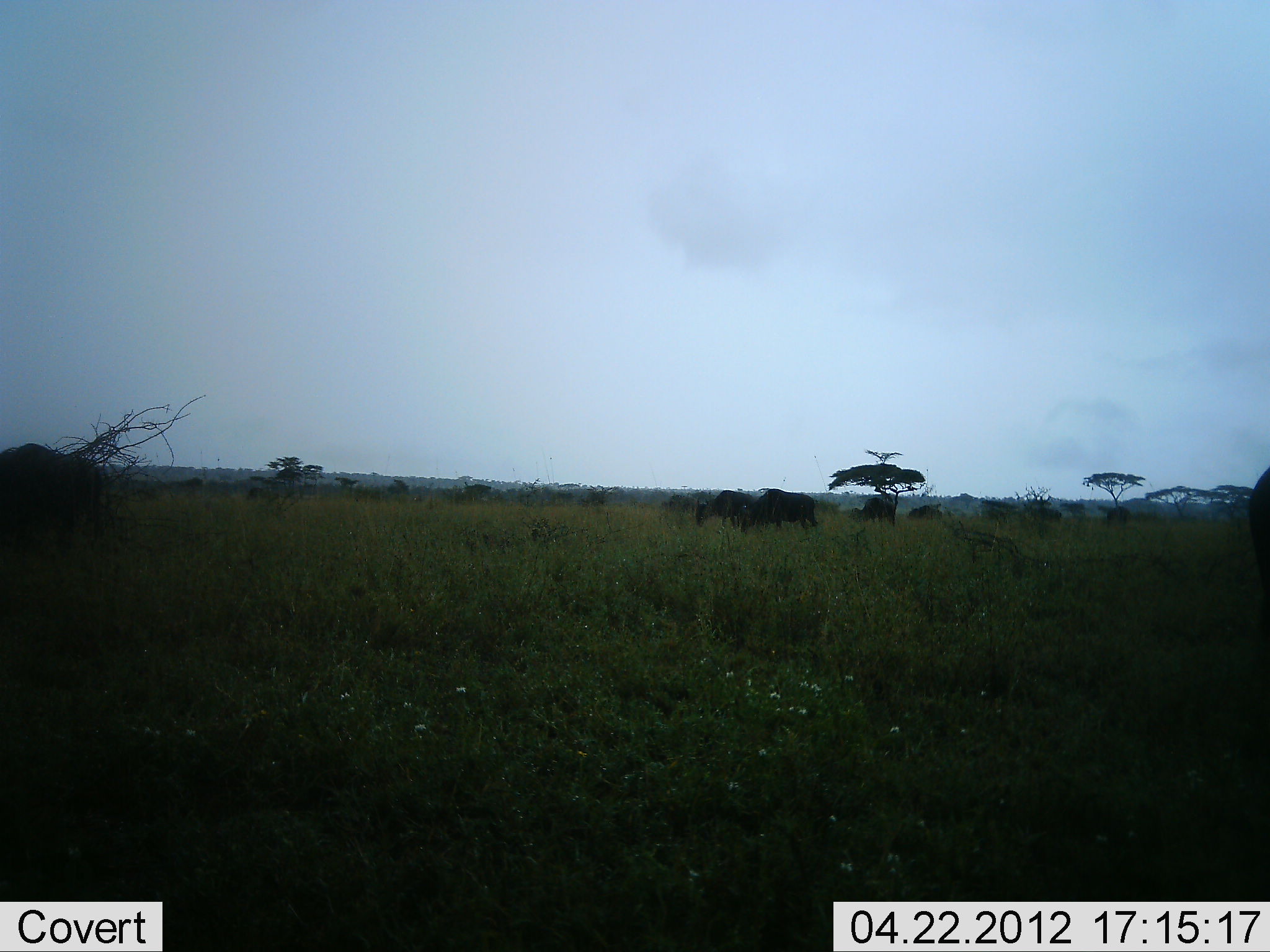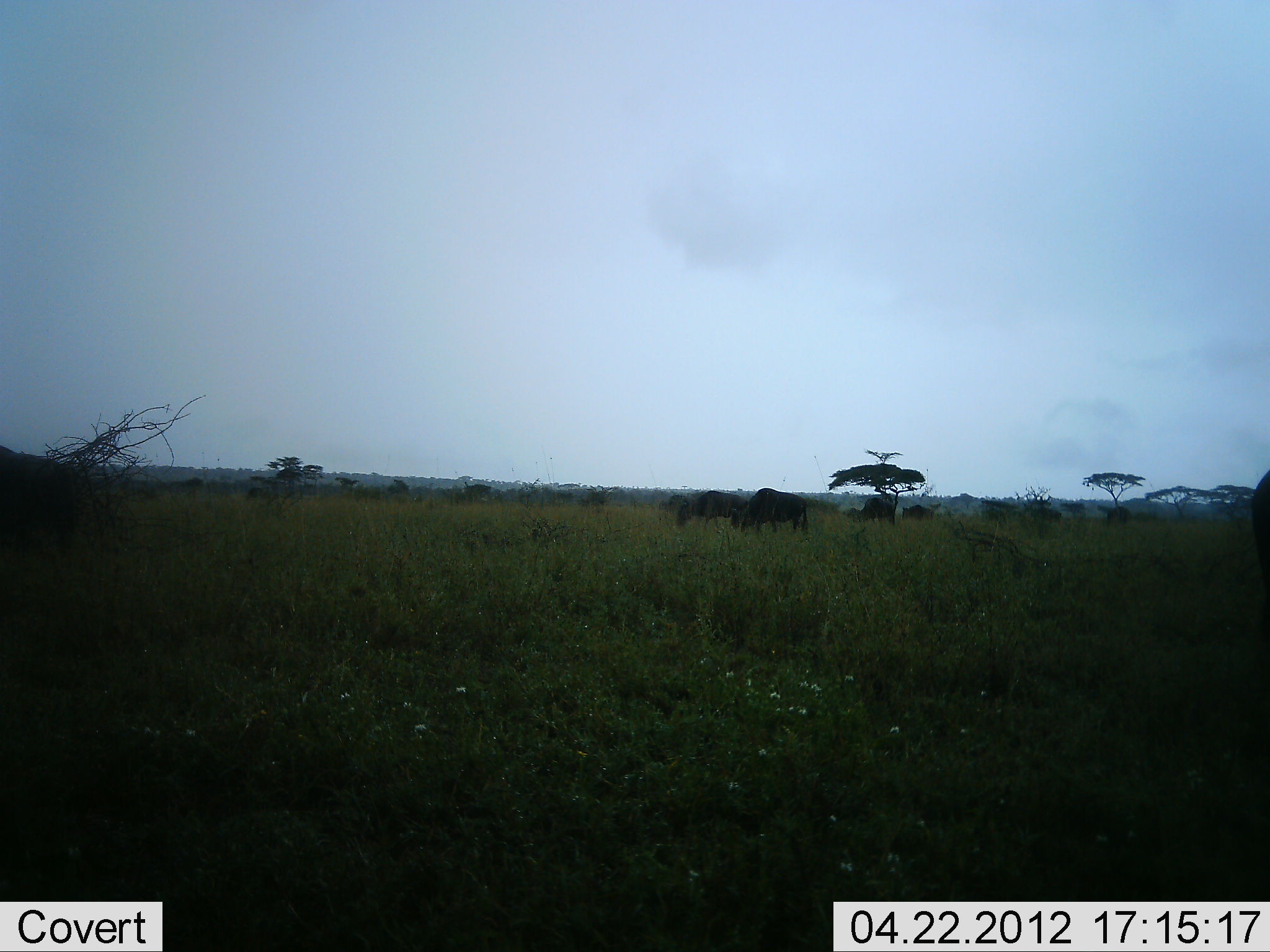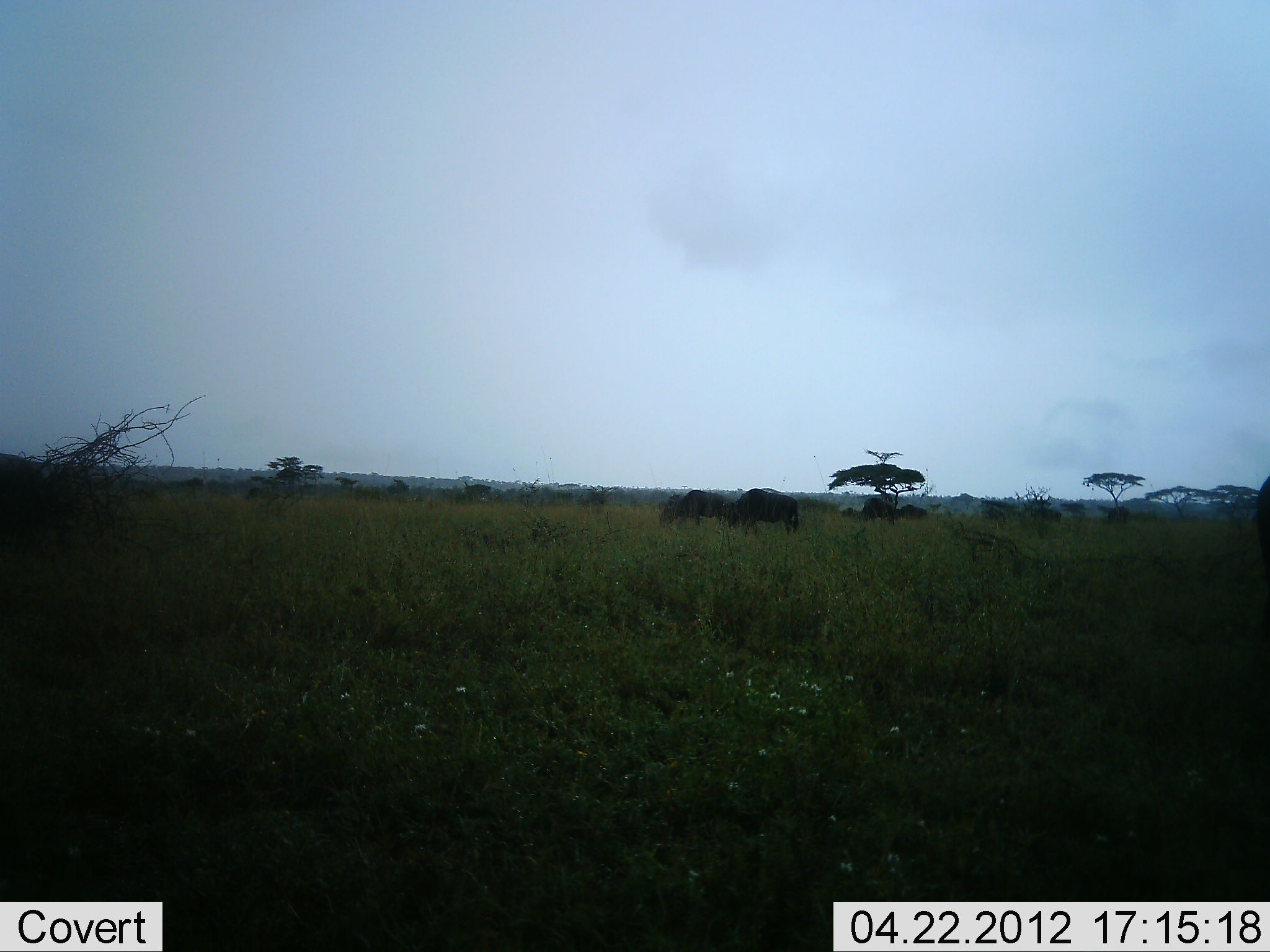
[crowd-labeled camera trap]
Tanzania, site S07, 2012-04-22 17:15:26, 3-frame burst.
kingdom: Animalia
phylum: Chordata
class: Mammalia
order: Artiodactyla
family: Bovidae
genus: Connochaetes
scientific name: Connochaetes taurinus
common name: blue wildebeest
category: wildebeest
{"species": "wildebeest (blue wildebeest) (Connochaetes taurinus)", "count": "6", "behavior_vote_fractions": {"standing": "24%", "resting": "0%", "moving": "62%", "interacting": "5%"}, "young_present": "5%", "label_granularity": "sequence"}